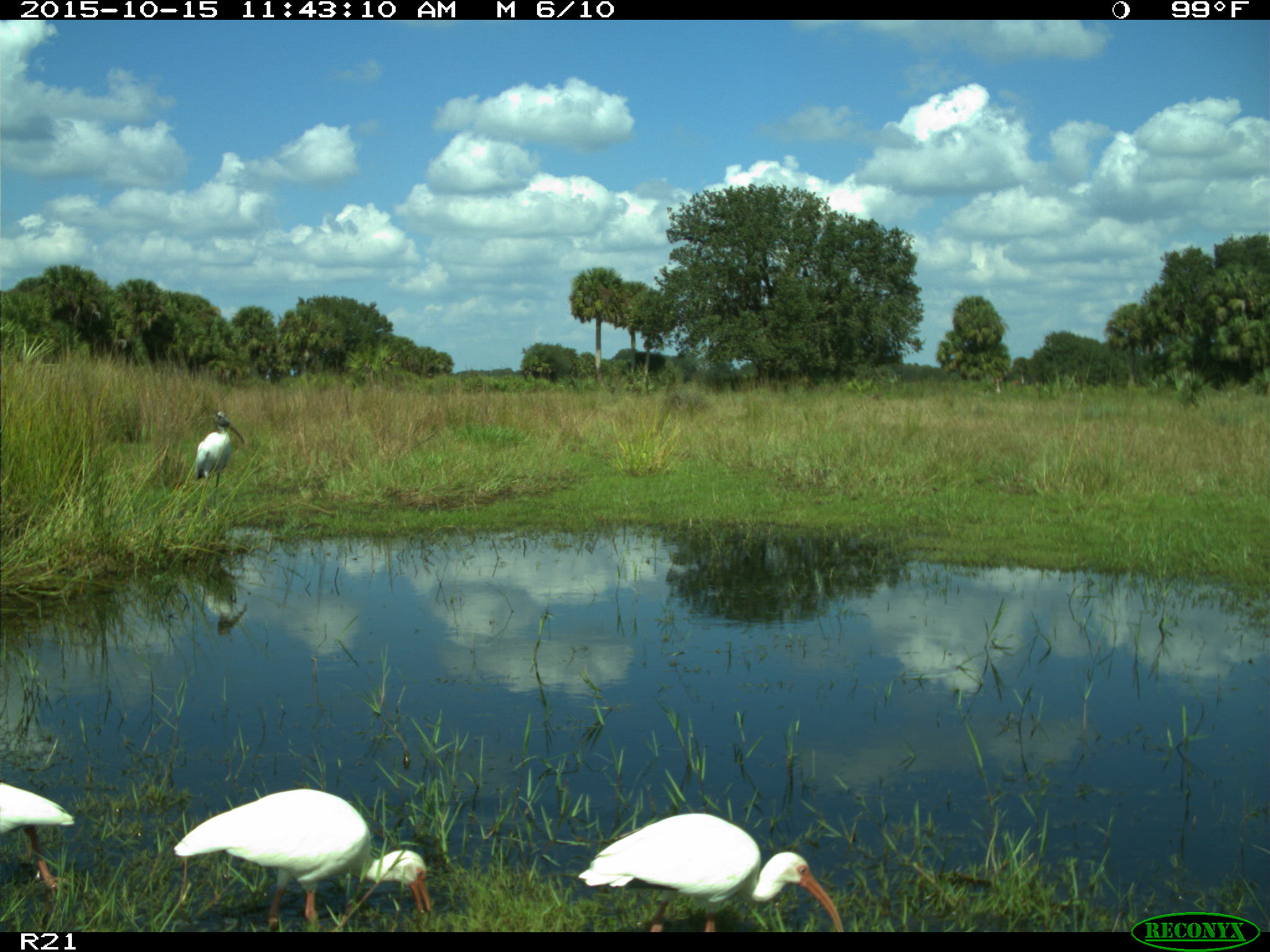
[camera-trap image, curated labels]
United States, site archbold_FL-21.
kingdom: Animalia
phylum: Chordata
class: Aves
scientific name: Aves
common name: birds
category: unidentified bird